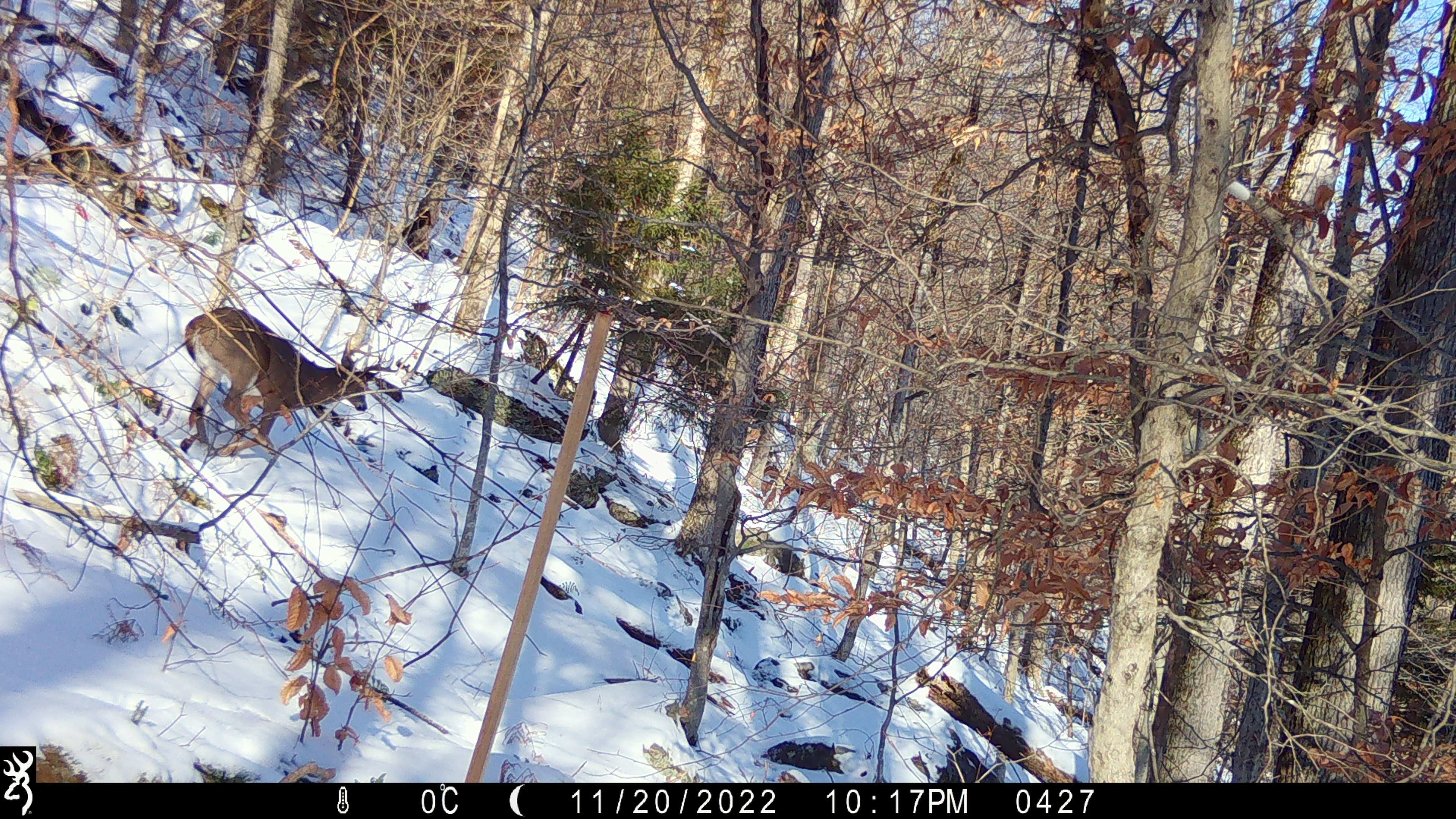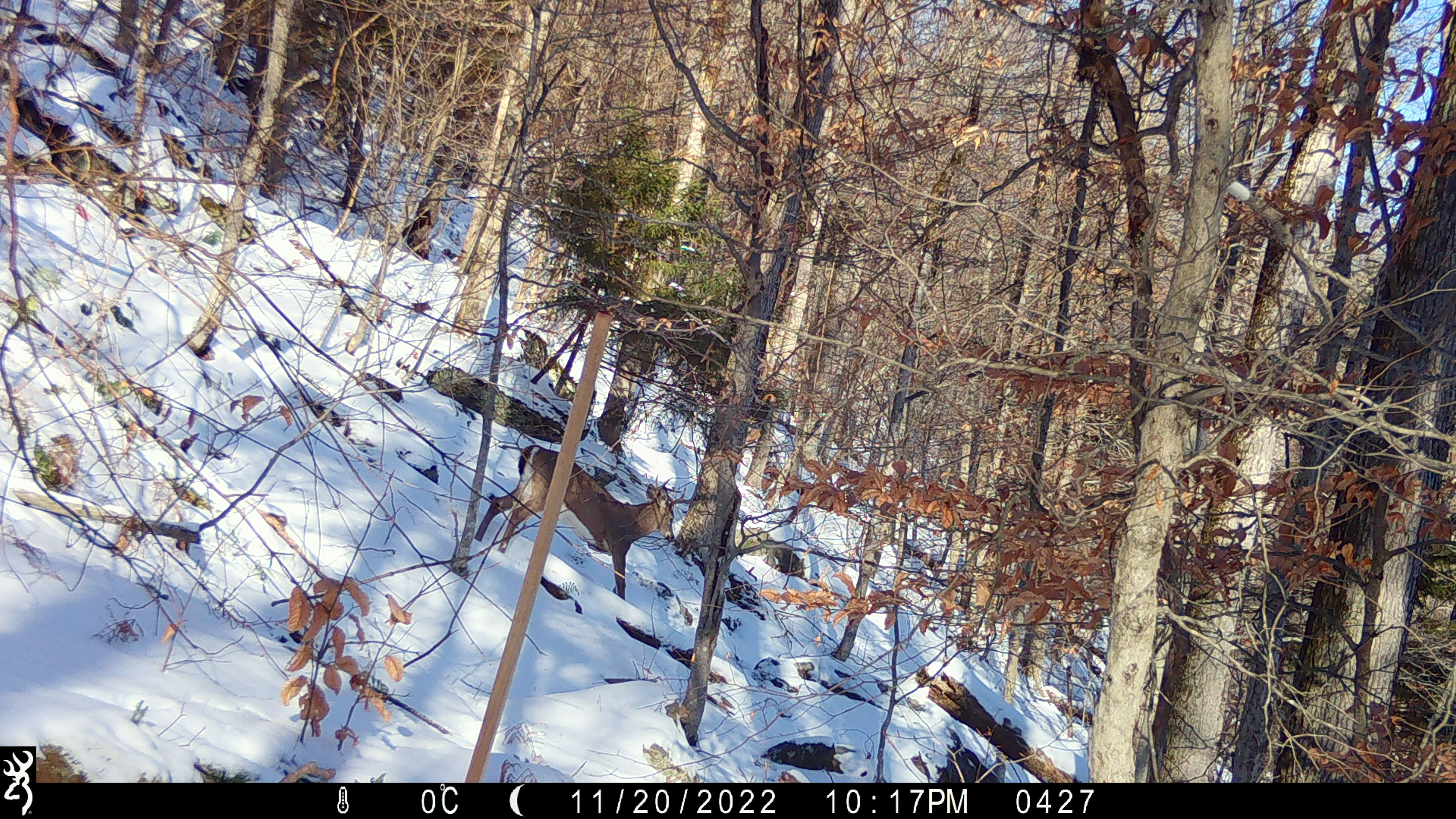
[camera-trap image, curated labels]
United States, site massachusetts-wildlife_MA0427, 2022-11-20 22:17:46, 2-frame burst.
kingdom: Animalia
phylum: Chordata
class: Mammalia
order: Artiodactyla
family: Cervidae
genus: Odocoileus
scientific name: Odocoileus virginianus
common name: white-tailed deer